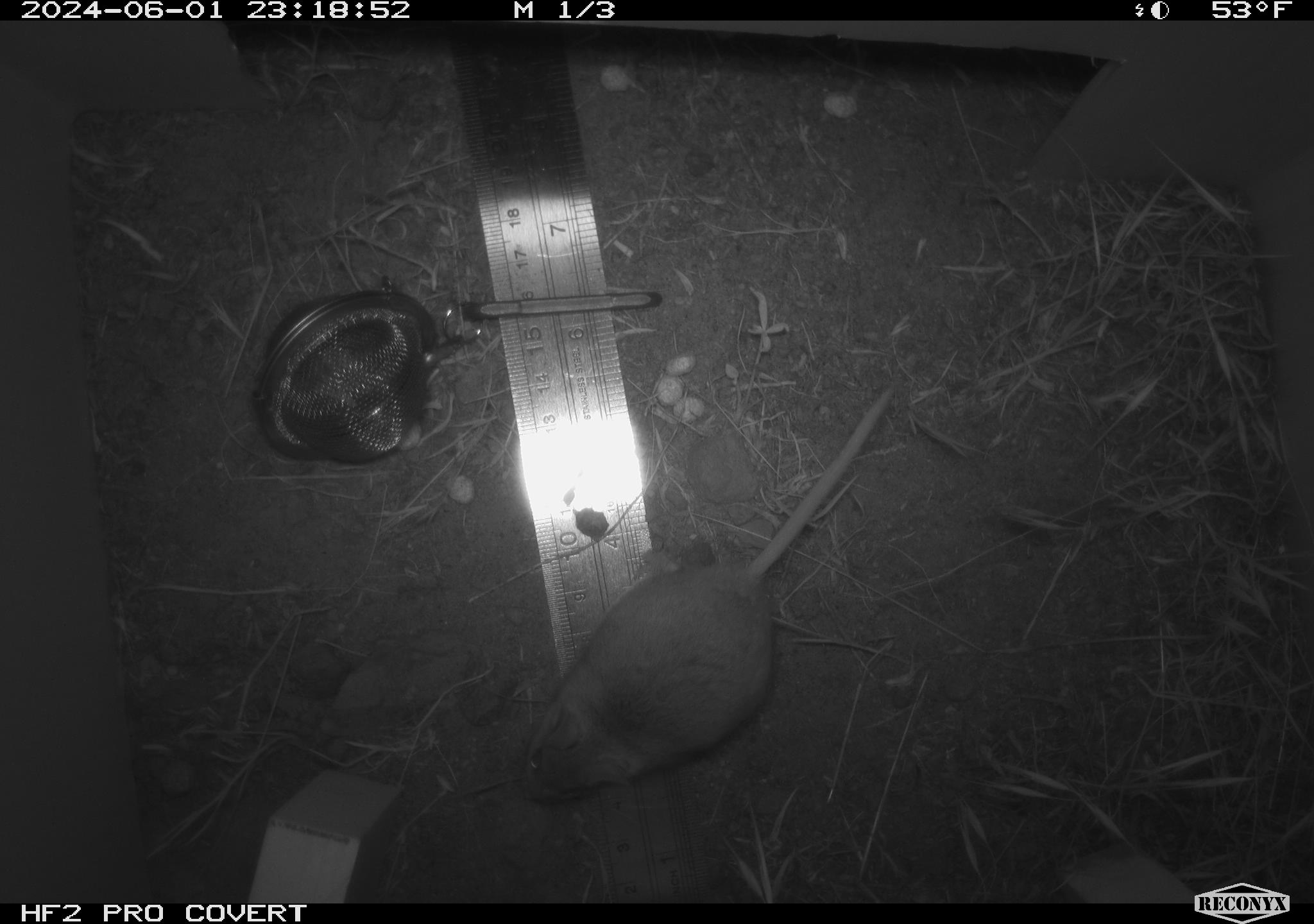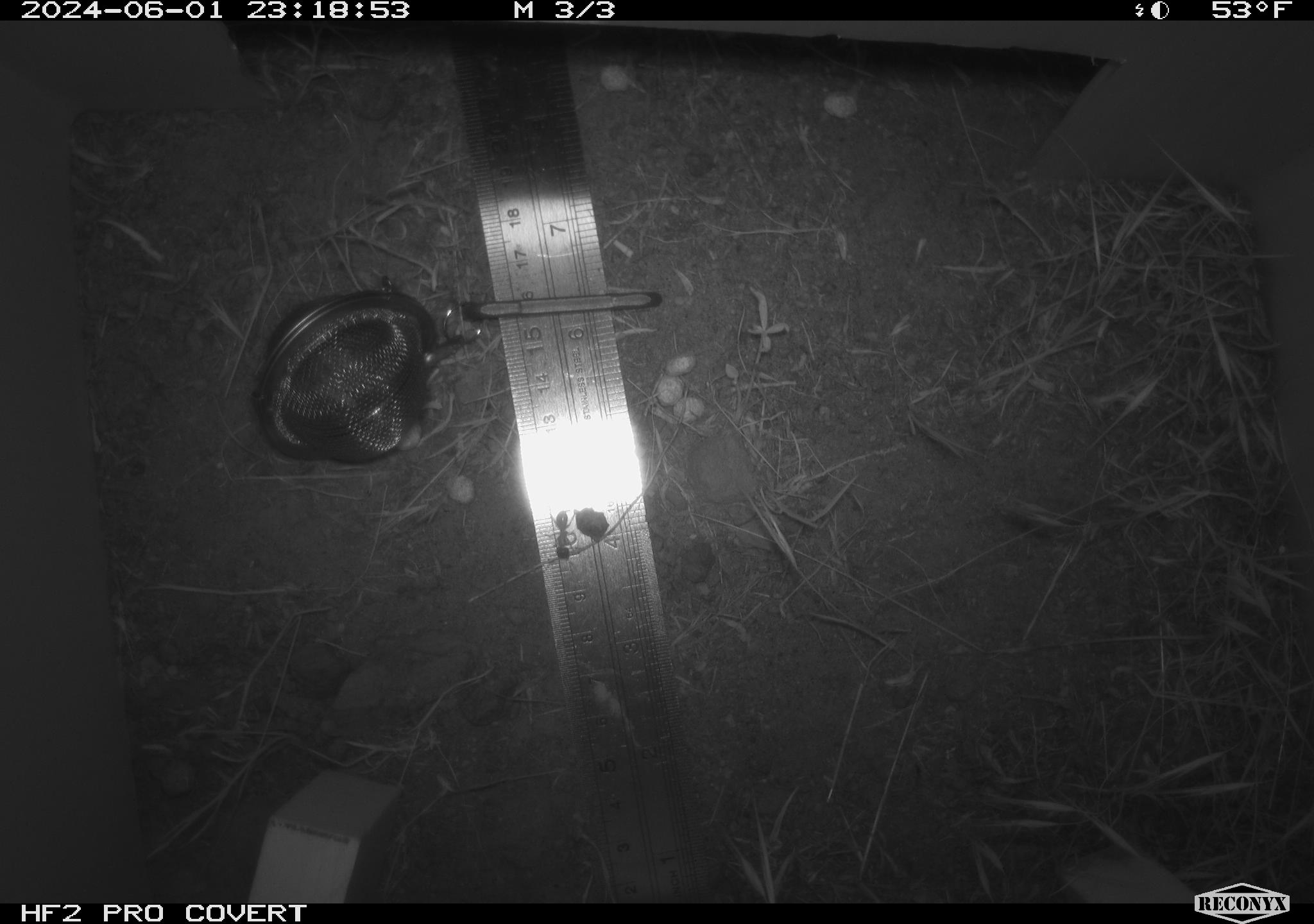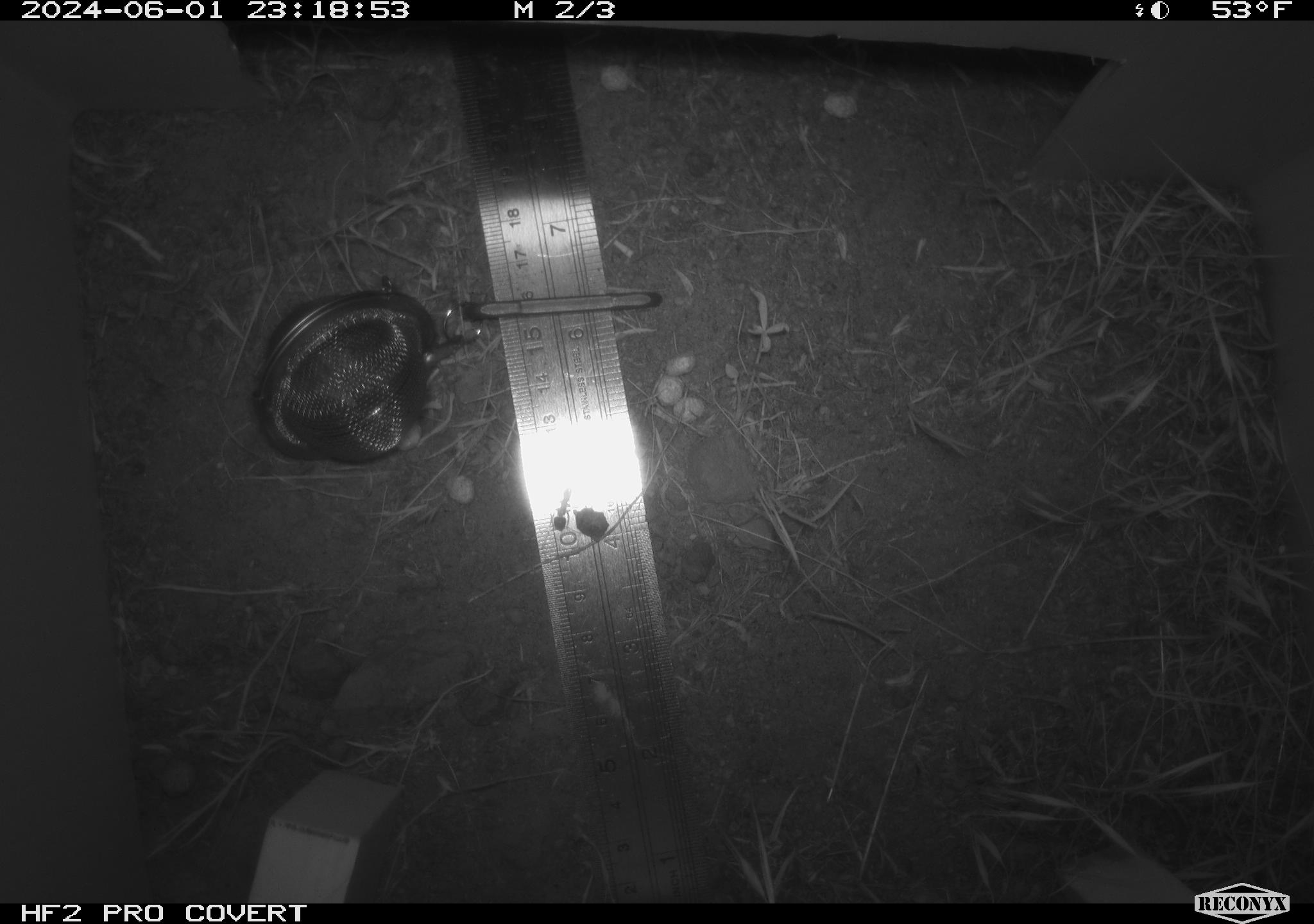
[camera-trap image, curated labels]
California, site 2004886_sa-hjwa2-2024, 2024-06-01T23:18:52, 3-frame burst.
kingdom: Animalia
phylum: Chordata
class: Mammalia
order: Rodentia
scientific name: Rodentia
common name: rodent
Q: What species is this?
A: Rodent (Rodentia).